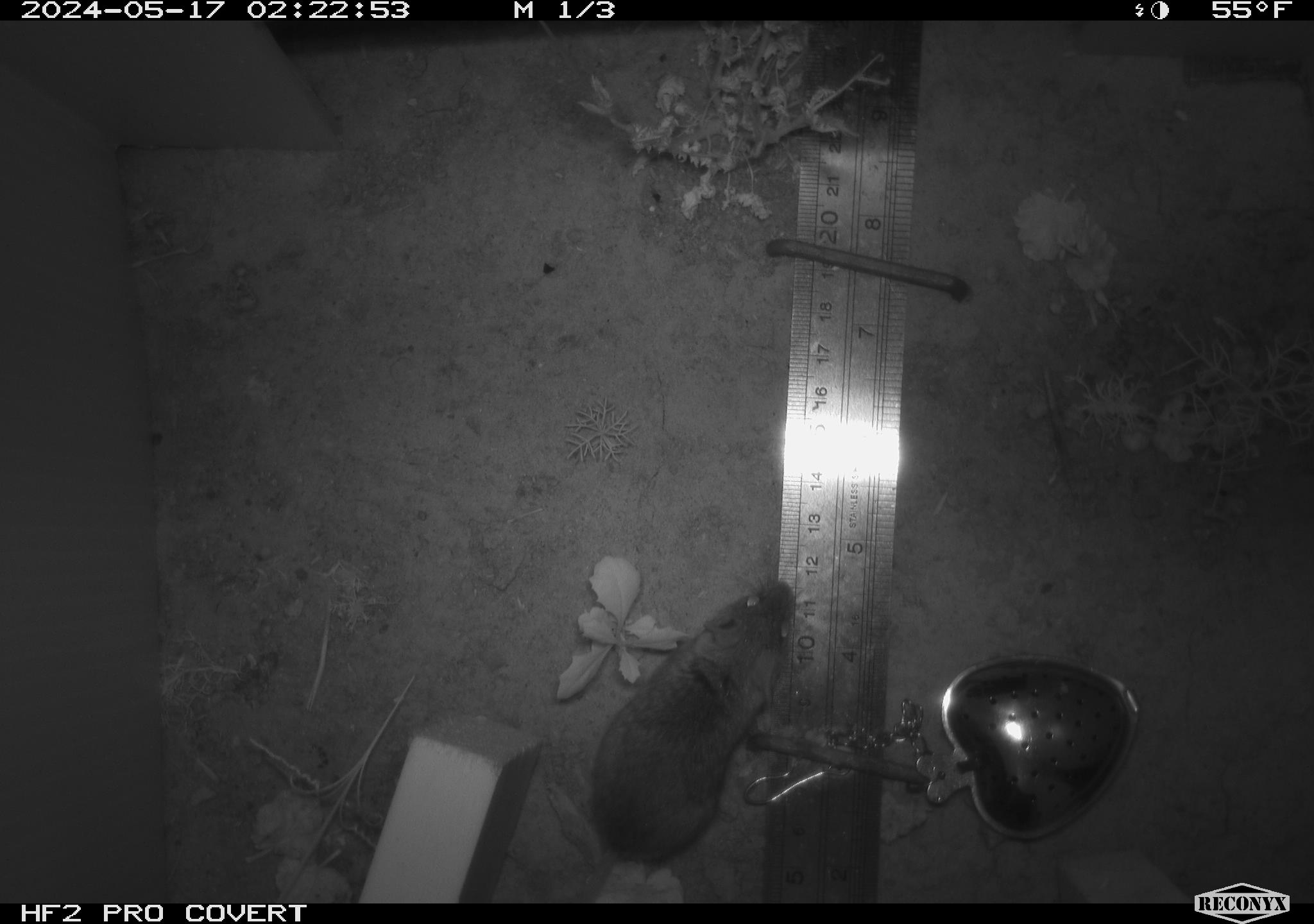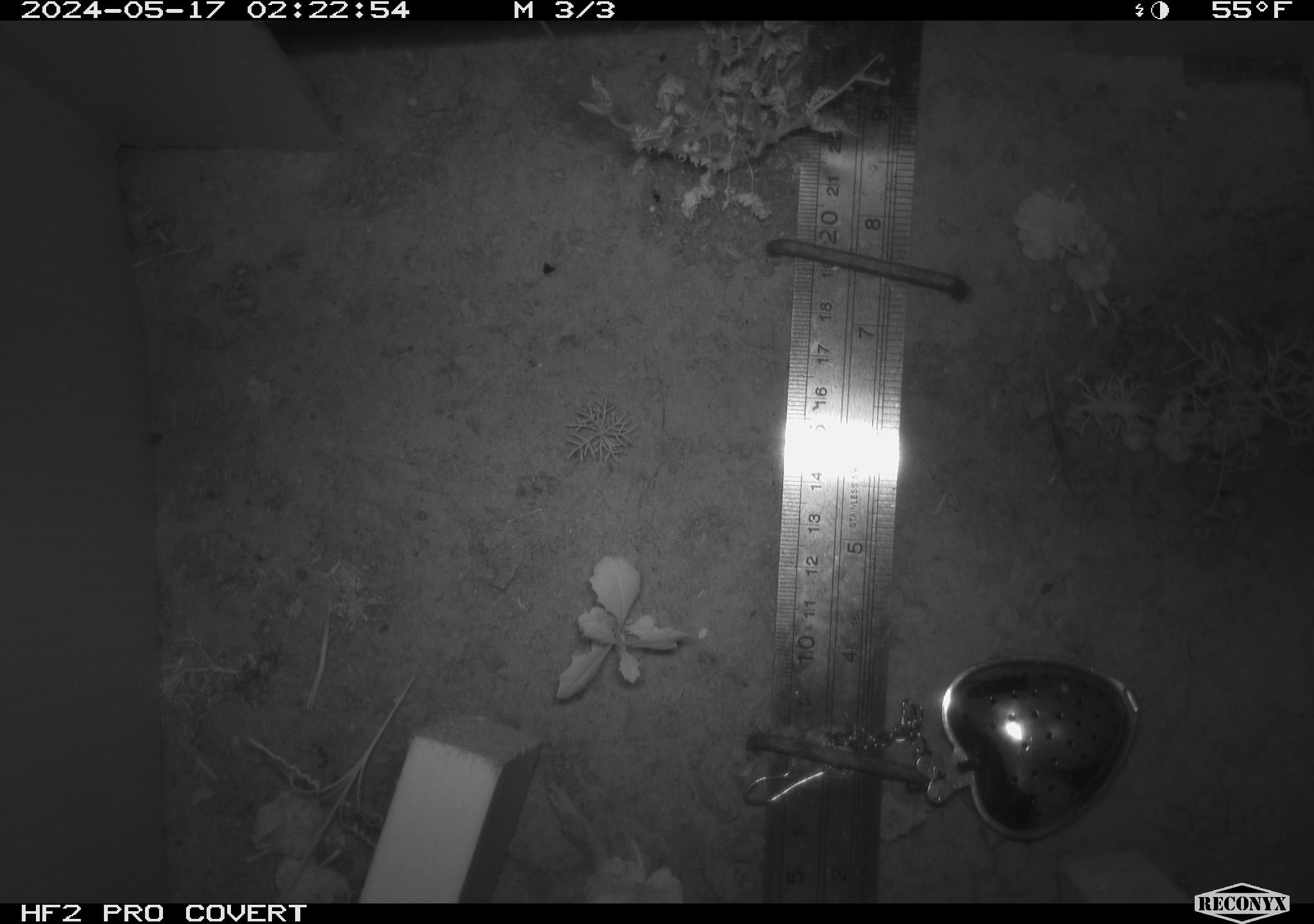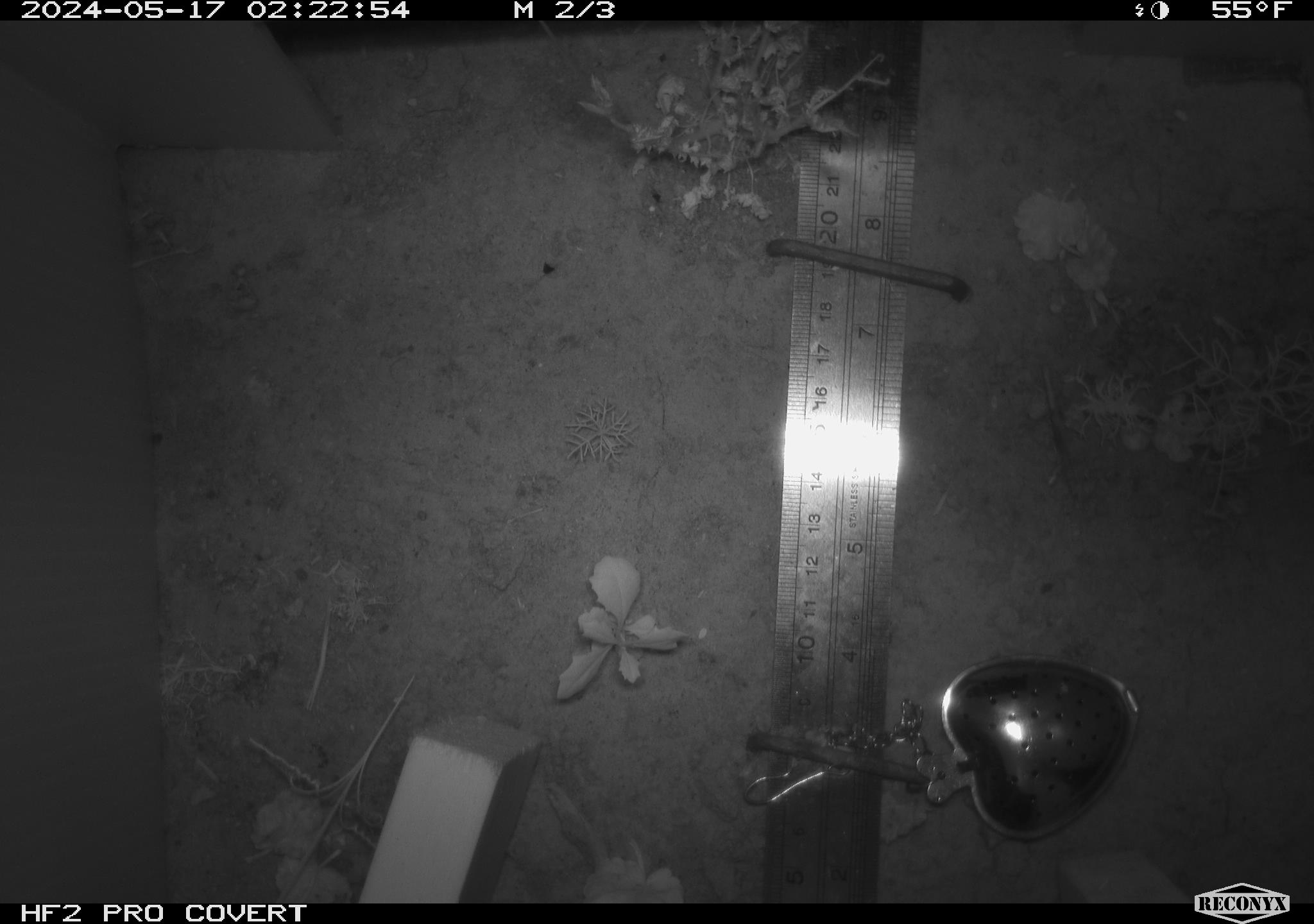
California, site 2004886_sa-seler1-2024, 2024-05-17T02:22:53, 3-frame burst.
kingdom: Animalia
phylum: Chordata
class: Mammalia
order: Rodentia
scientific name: Rodentia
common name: mouse species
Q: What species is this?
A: Mouse species (Rodentia).